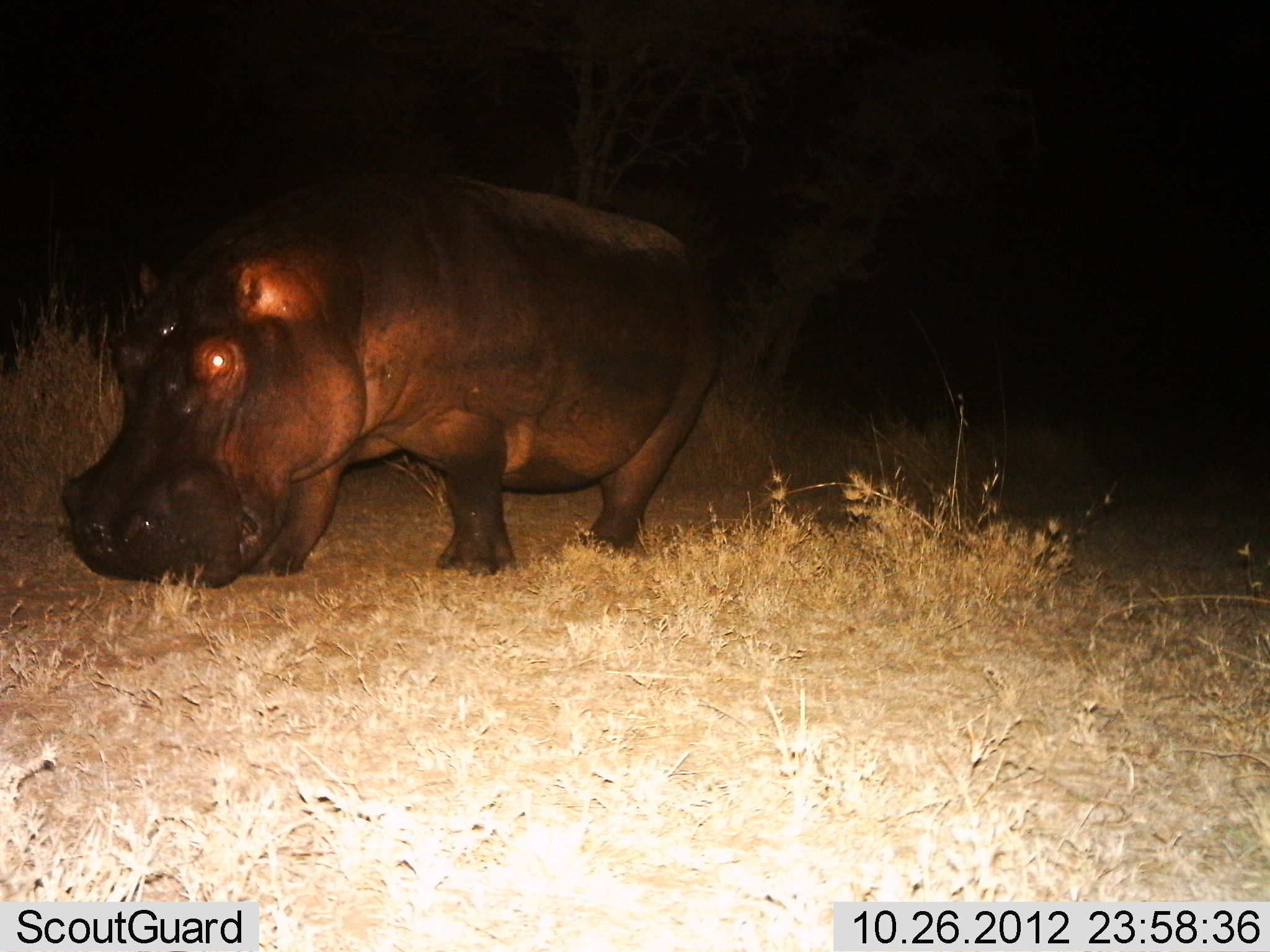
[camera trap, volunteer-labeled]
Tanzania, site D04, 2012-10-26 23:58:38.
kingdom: Animalia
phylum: Chordata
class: Mammalia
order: Artiodactyla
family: Hippopotamidae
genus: Hippopotamus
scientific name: Hippopotamus amphibius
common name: hippopotamus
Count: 1.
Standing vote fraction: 50%.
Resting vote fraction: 0%.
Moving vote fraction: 30%.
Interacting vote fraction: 0%.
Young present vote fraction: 0%.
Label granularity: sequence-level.